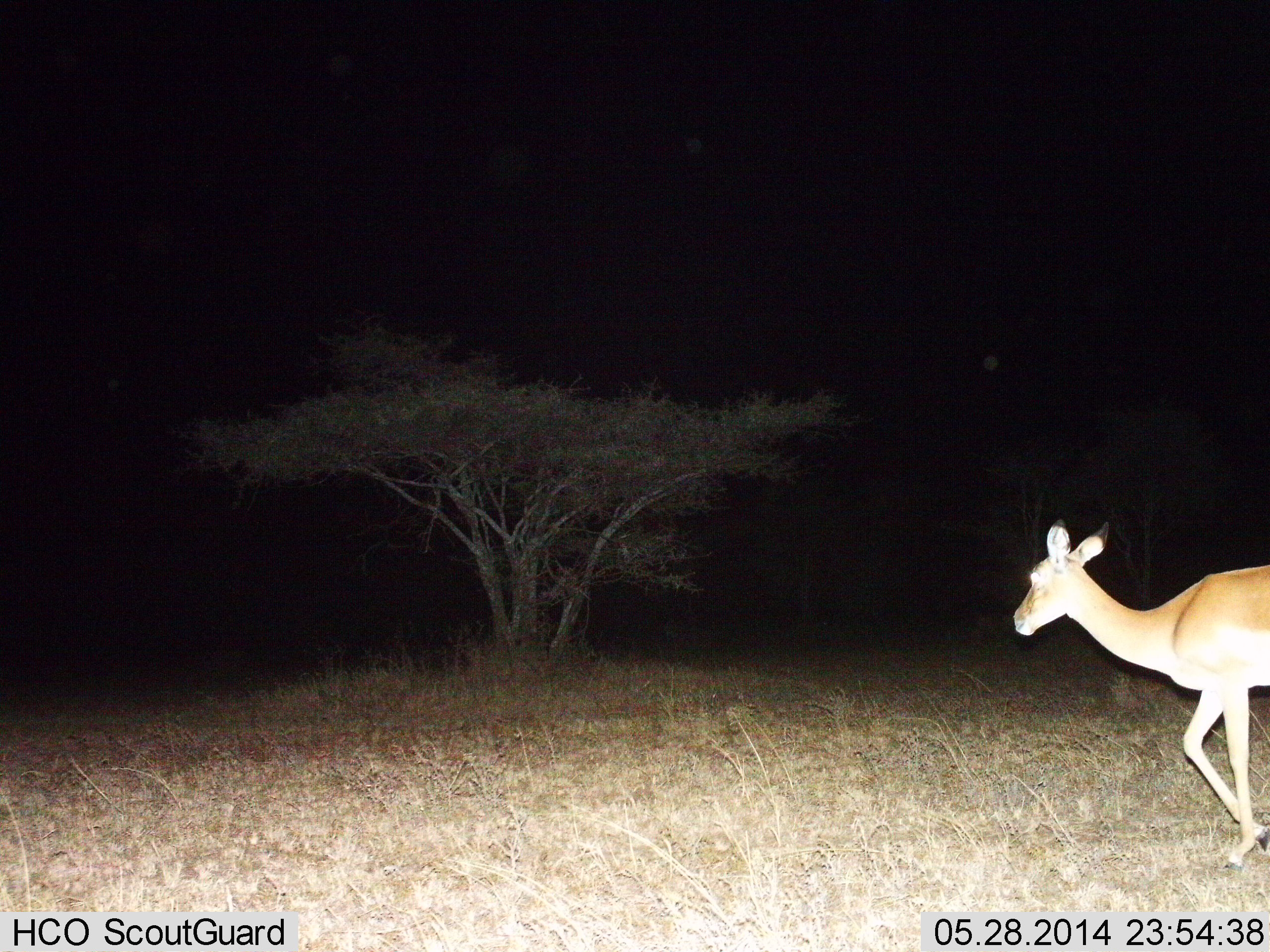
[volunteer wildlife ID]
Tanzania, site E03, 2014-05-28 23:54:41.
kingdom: Animalia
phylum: Chordata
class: Mammalia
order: Artiodactyla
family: Bovidae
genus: Aepyceros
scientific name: Aepyceros melampus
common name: impala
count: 1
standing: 0%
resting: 0%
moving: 100%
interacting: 0%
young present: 0%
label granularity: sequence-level